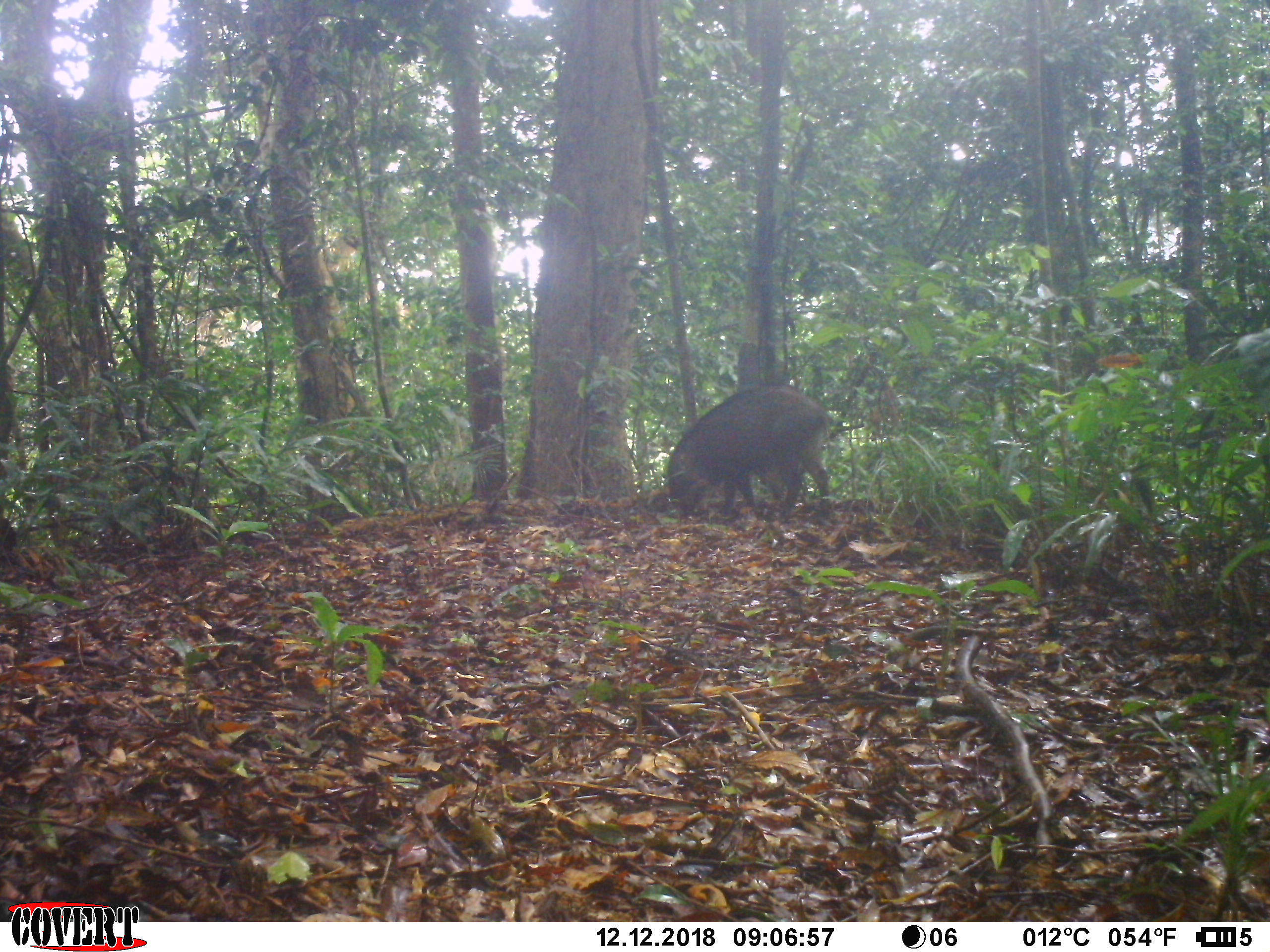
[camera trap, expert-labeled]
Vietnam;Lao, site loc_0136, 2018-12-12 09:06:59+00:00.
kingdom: Animalia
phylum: Chordata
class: Mammalia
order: Artiodactyla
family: Suidae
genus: Sus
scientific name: Sus scrofa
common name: eurasian wild pig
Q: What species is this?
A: Eurasian wild pig (Sus scrofa).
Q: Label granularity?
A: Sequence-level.